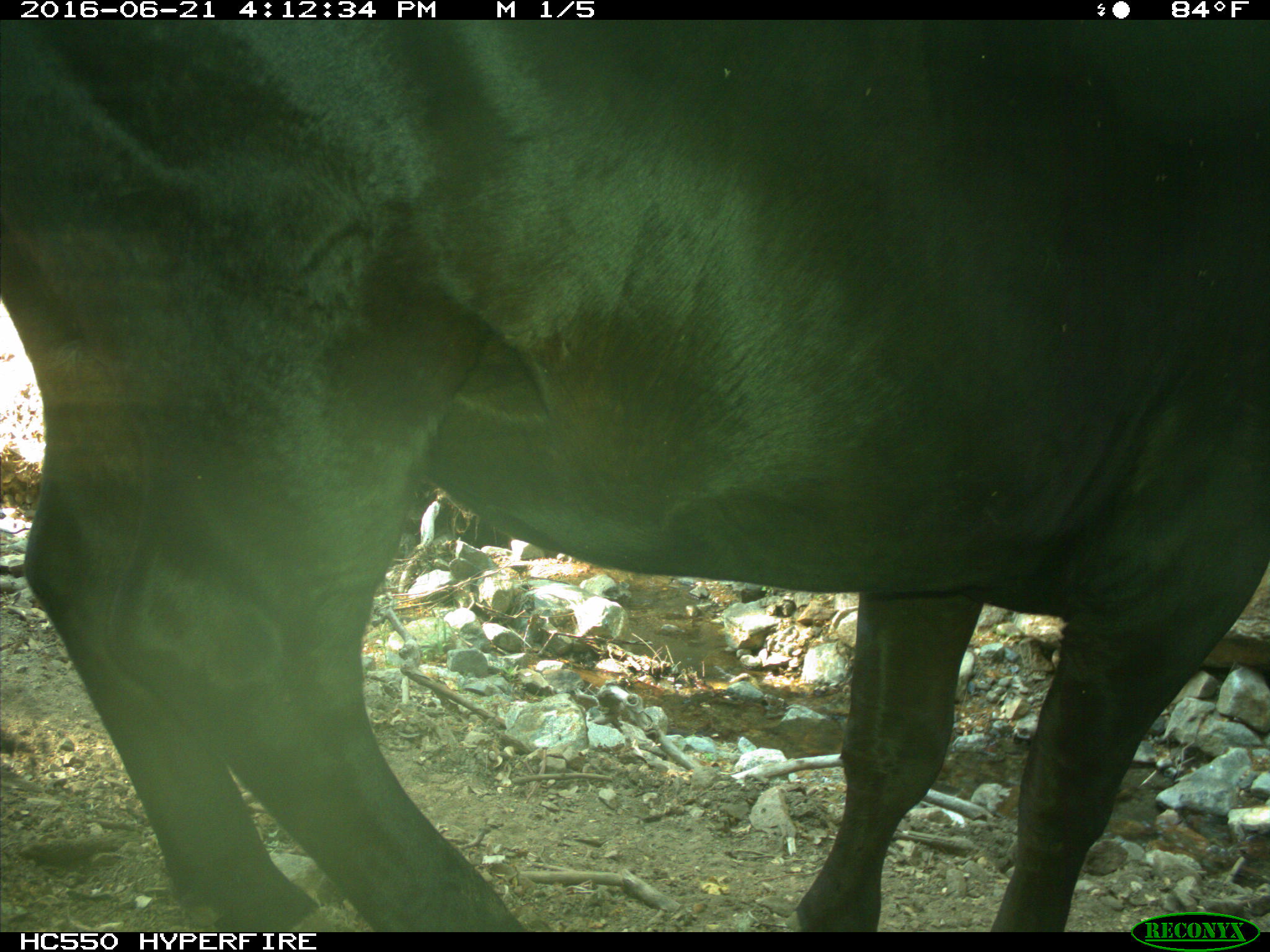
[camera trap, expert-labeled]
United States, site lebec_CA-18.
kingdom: Animalia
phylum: Chordata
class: Mammalia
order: Artiodactyla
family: Bovidae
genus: Bos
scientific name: Bos taurus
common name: domestic cow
Bos taurus (domestic cow).